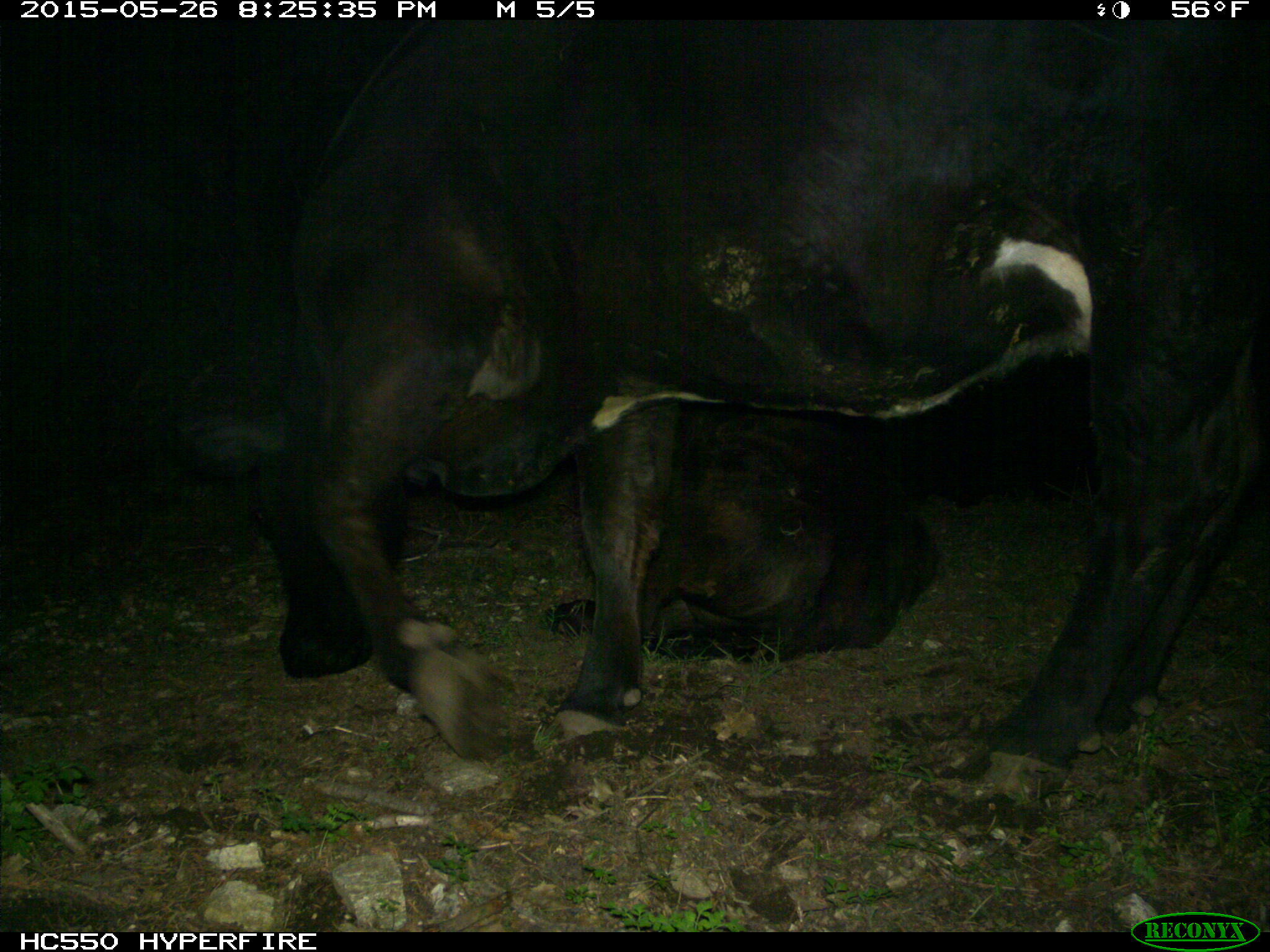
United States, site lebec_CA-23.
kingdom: Animalia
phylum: Chordata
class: Mammalia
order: Artiodactyla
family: Bovidae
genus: Bos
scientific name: Bos taurus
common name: domestic cow